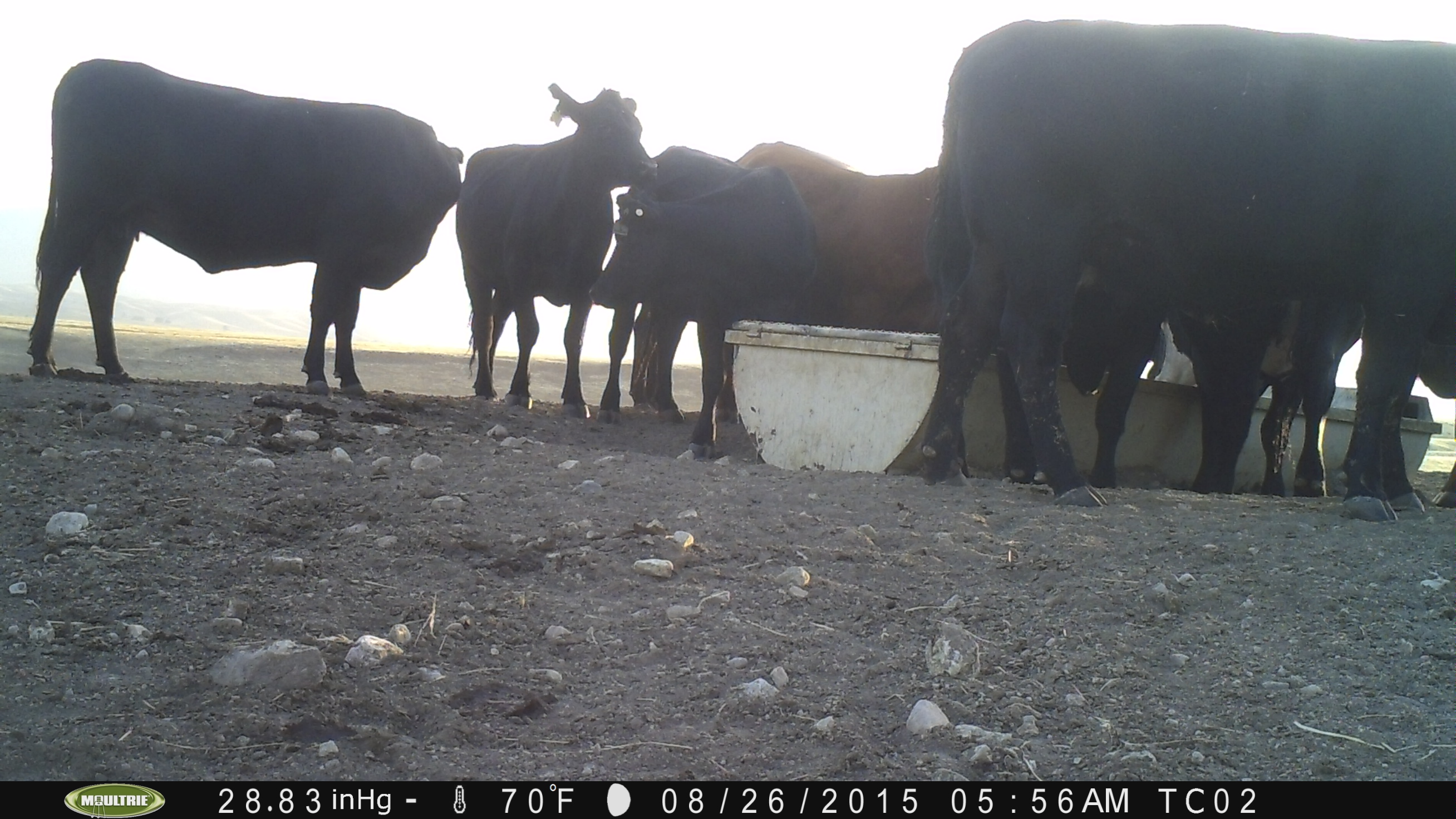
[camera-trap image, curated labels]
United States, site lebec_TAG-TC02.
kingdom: Animalia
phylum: Chordata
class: Mammalia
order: Artiodactyla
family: Bovidae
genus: Bos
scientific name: Bos taurus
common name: domestic cow